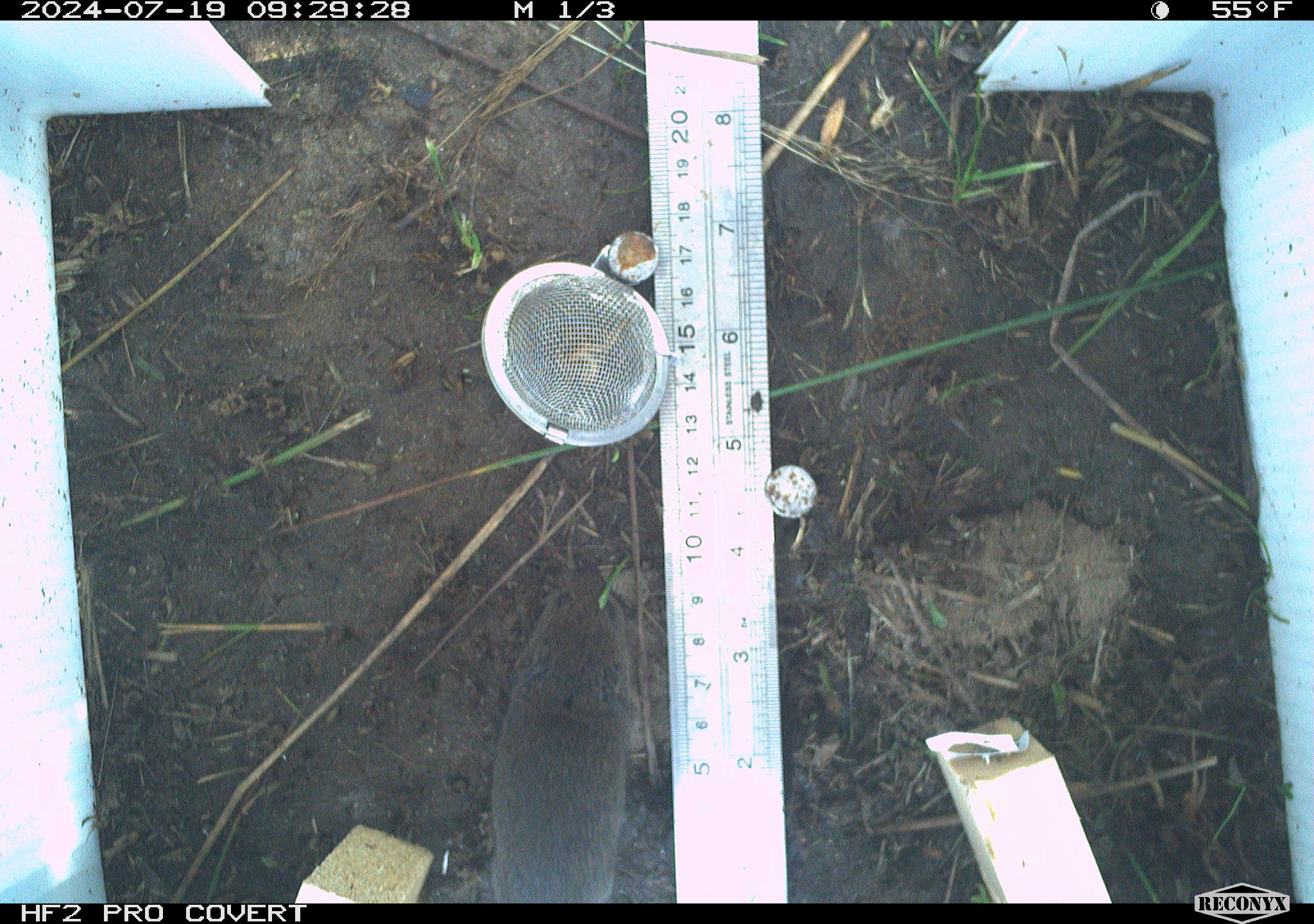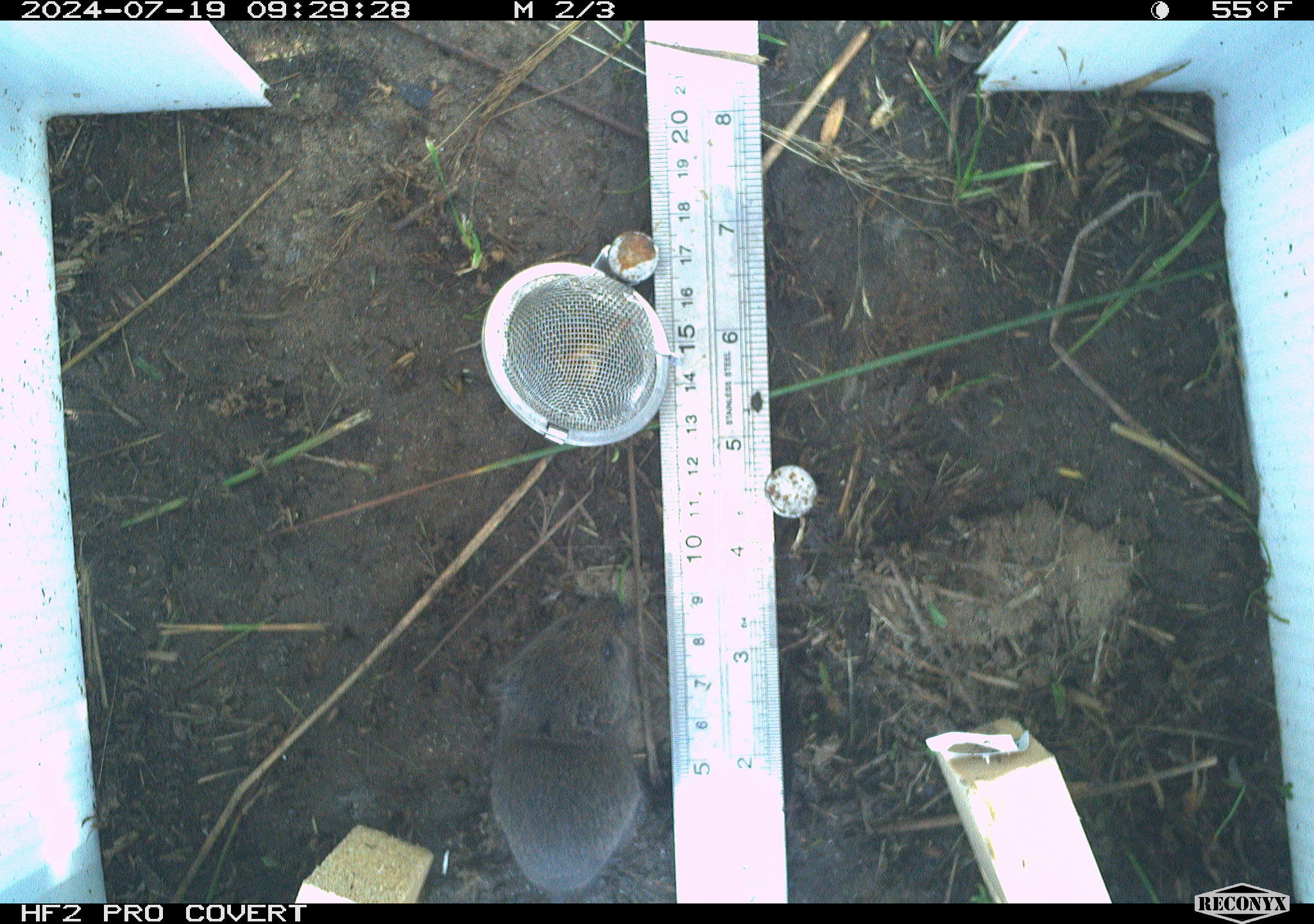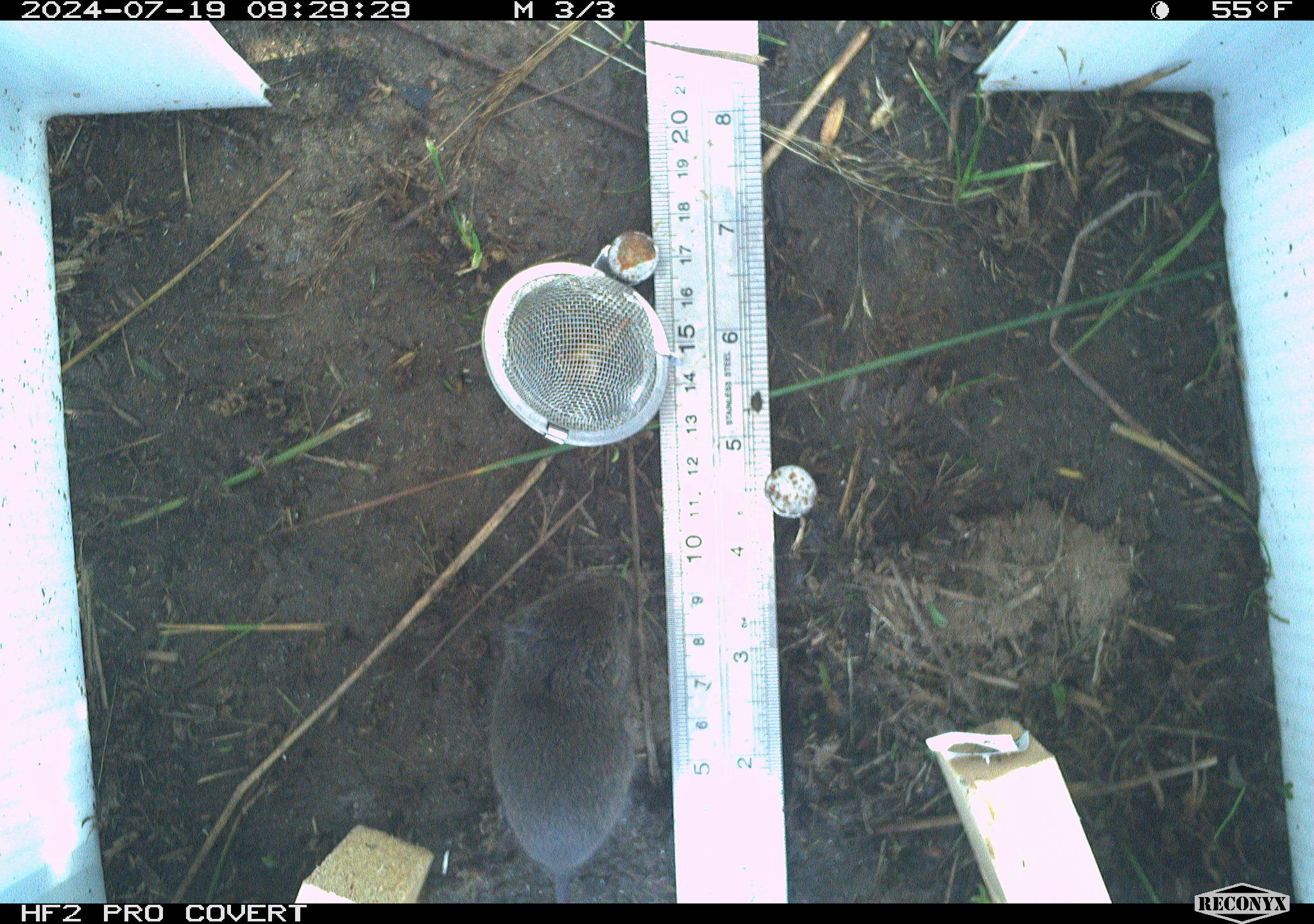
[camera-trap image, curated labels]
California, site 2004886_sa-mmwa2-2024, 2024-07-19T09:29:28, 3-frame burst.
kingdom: Animalia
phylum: Chordata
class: Mammalia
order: Rodentia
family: Cricetidae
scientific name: Arvicolinae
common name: voles, lemmings, and muskrats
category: arvicolinae subfamily